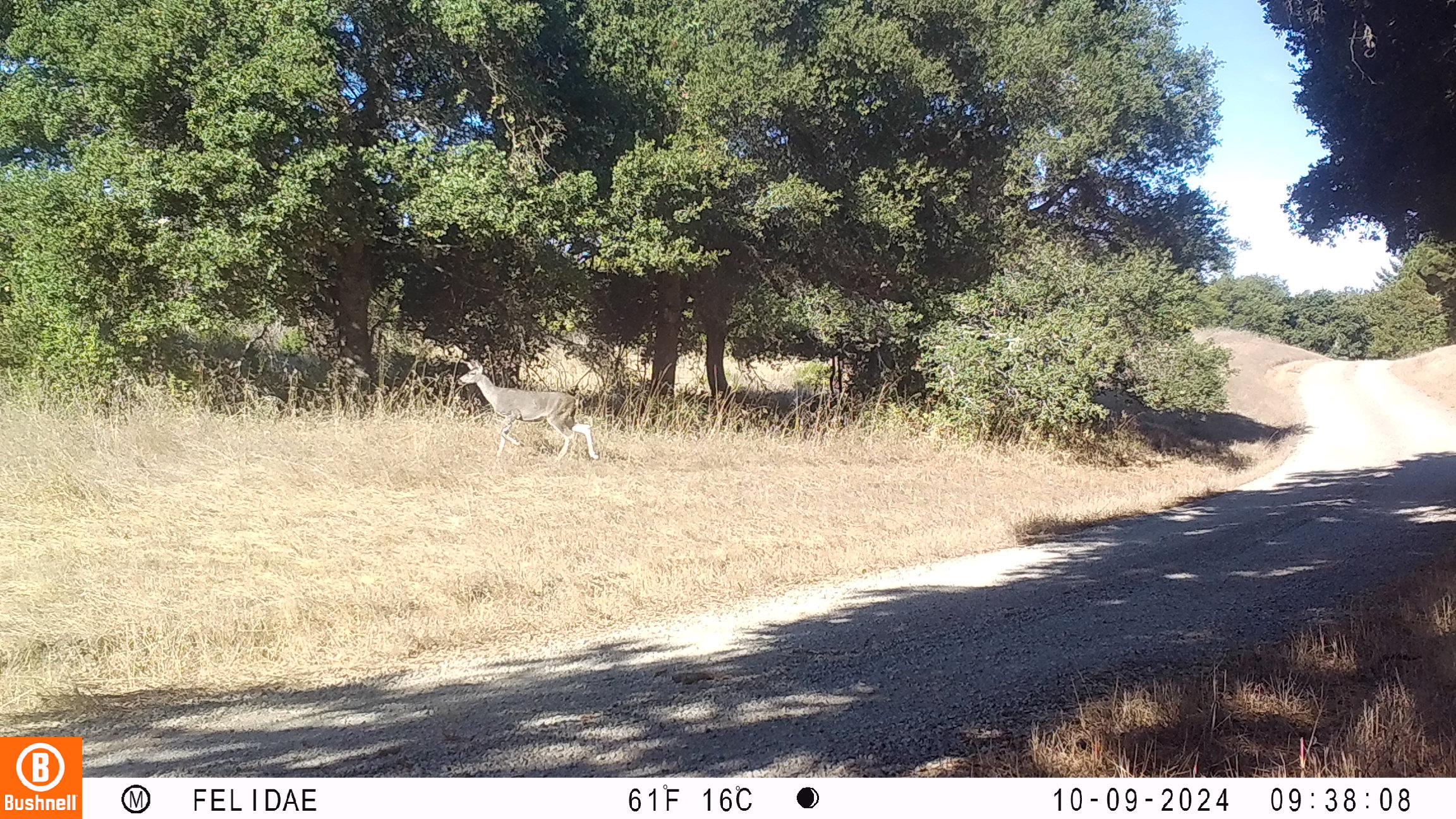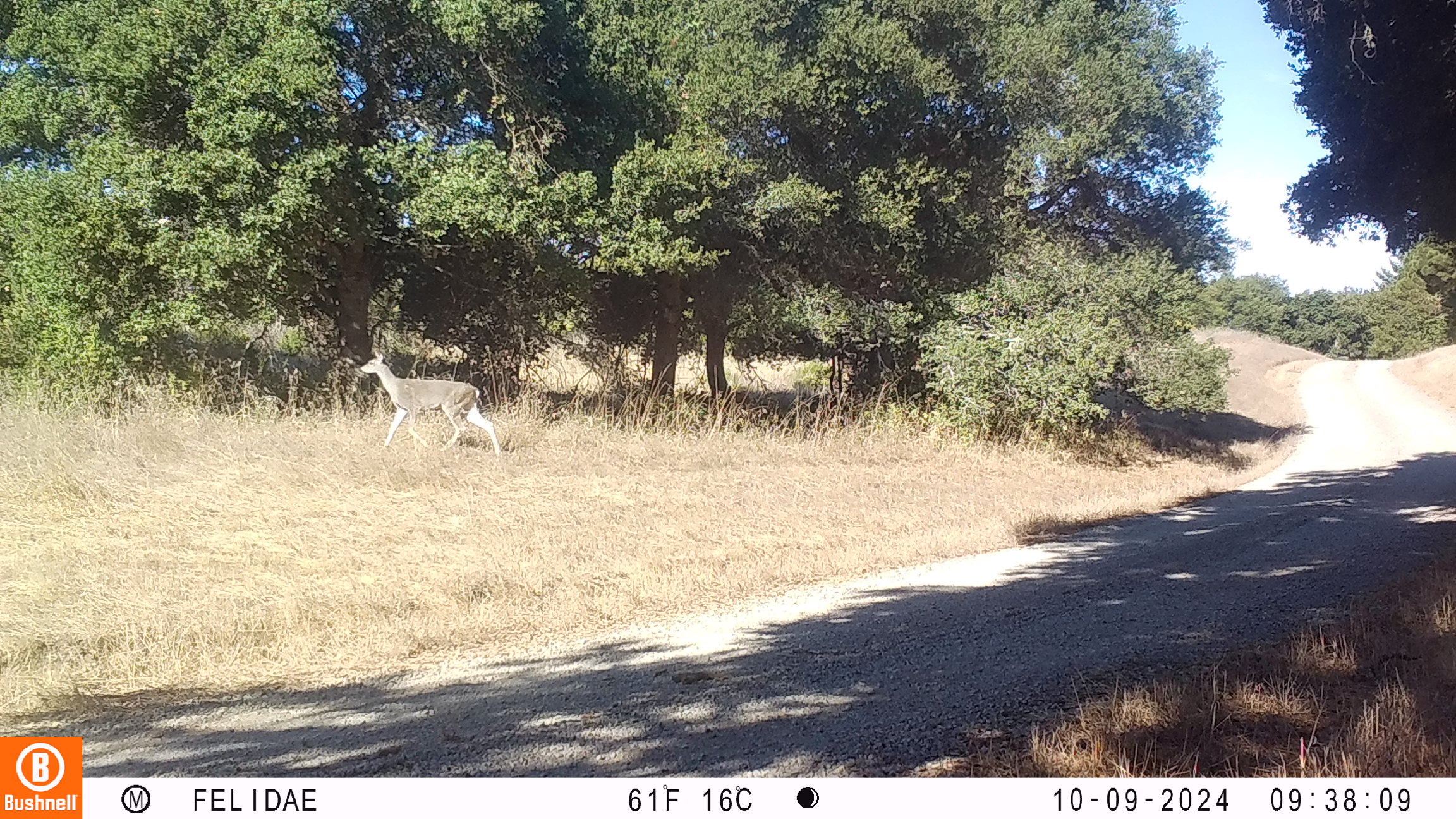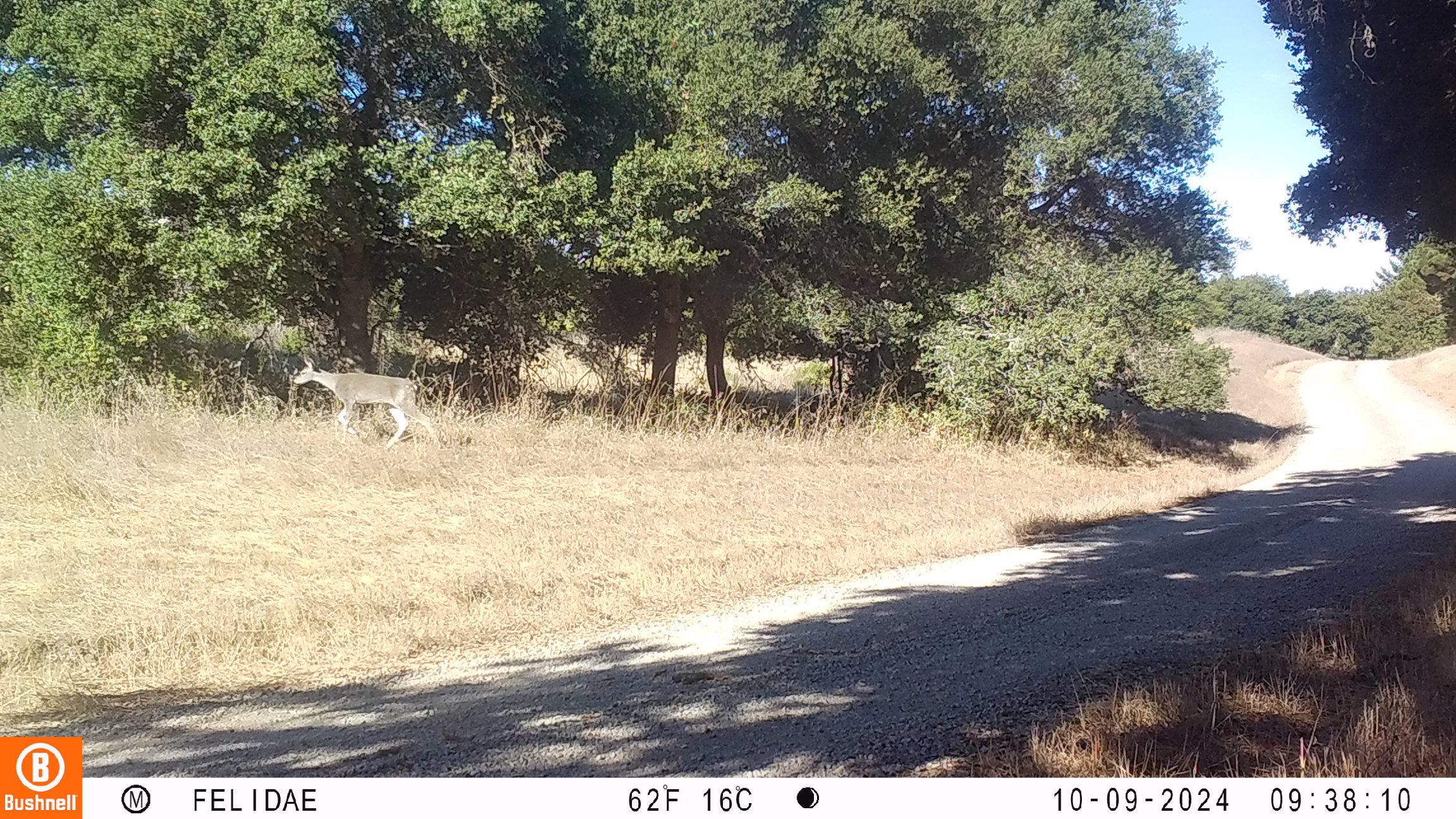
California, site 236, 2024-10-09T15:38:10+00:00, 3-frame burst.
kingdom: Animalia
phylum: Chordata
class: Mammalia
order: Artiodactyla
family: Cervidae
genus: Odocoileus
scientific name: Odocoileus hemionus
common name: mule deer